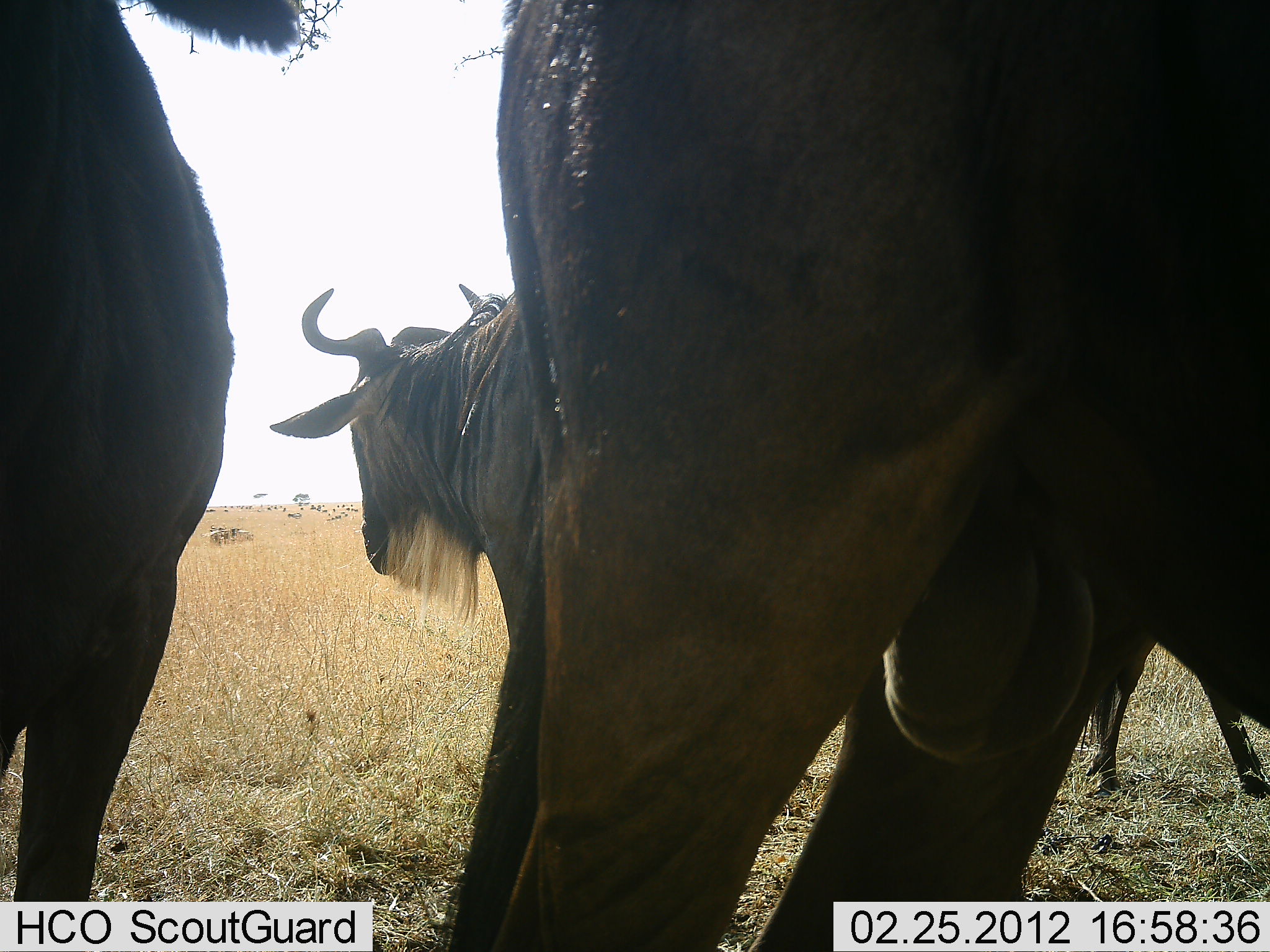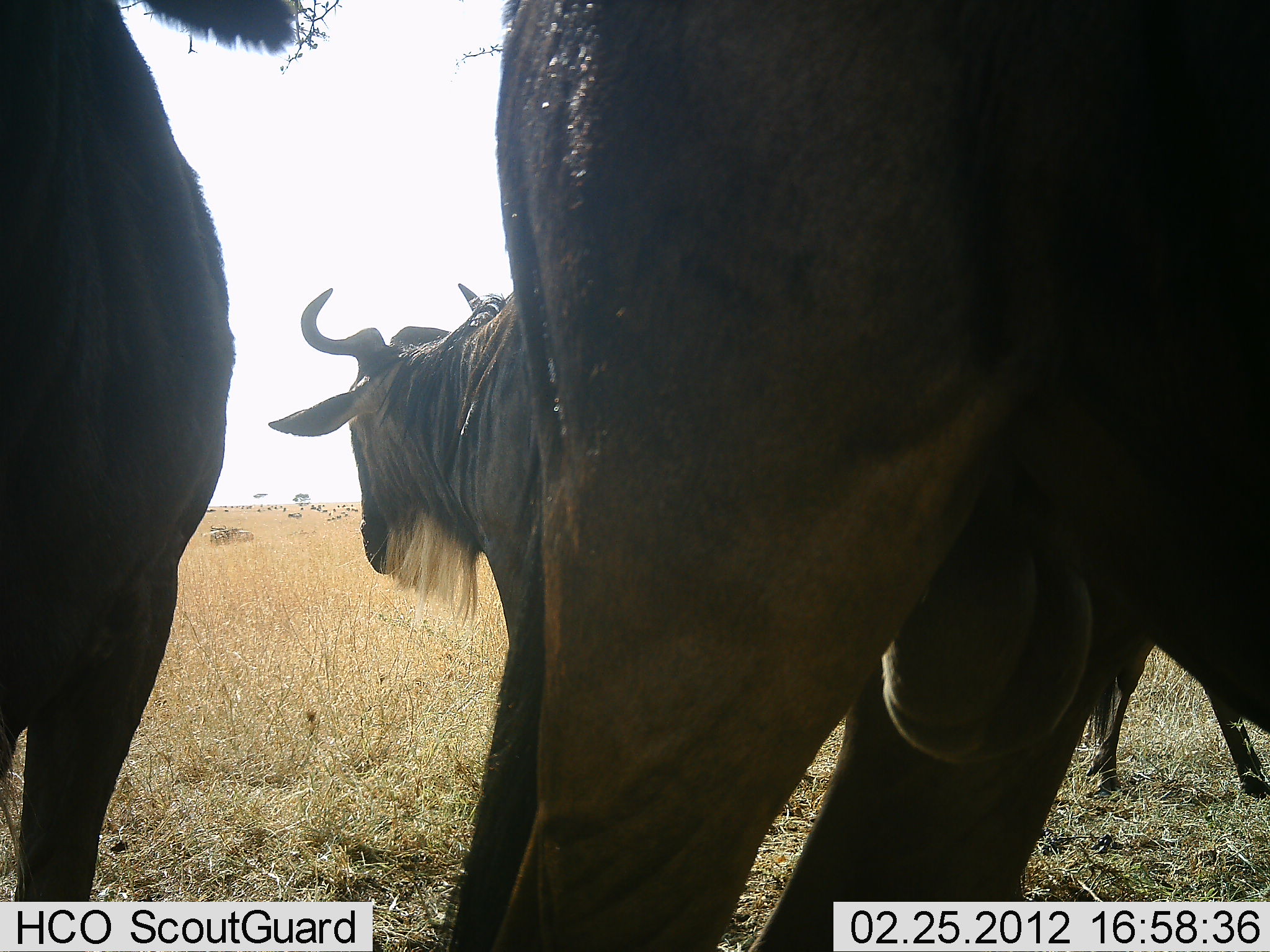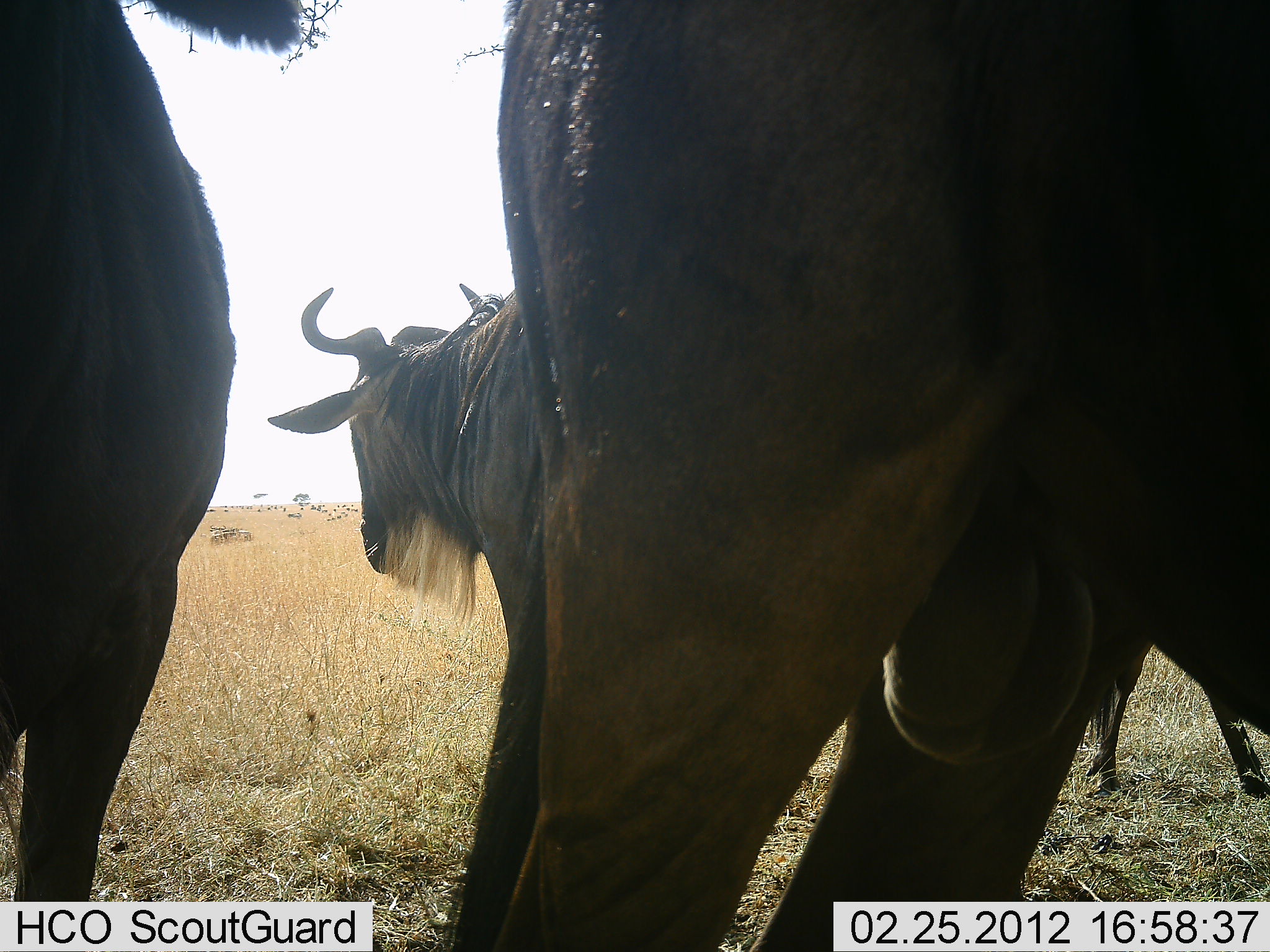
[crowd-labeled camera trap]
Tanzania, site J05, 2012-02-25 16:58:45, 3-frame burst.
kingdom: Animalia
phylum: Chordata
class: Mammalia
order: Artiodactyla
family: Bovidae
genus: Connochaetes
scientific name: Connochaetes taurinus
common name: blue wildebeest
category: wildebeest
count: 3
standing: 96%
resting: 4%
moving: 4%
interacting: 0%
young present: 0%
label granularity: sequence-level